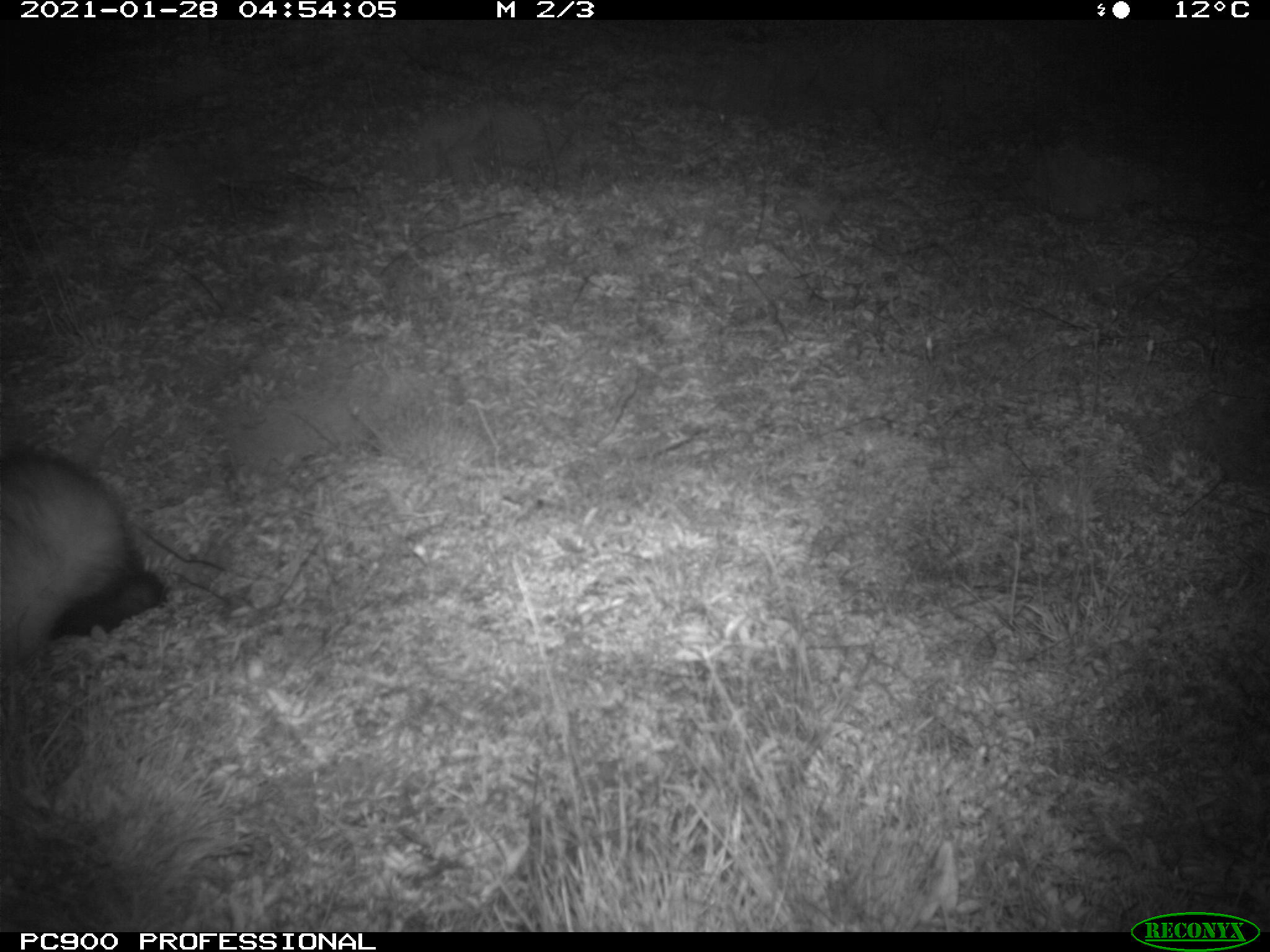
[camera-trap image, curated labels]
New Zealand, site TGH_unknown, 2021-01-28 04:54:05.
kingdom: Animalia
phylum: Chordata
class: Mammalia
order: Carnivora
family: Mustelidae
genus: Mustela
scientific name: Mustela furo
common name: ferret